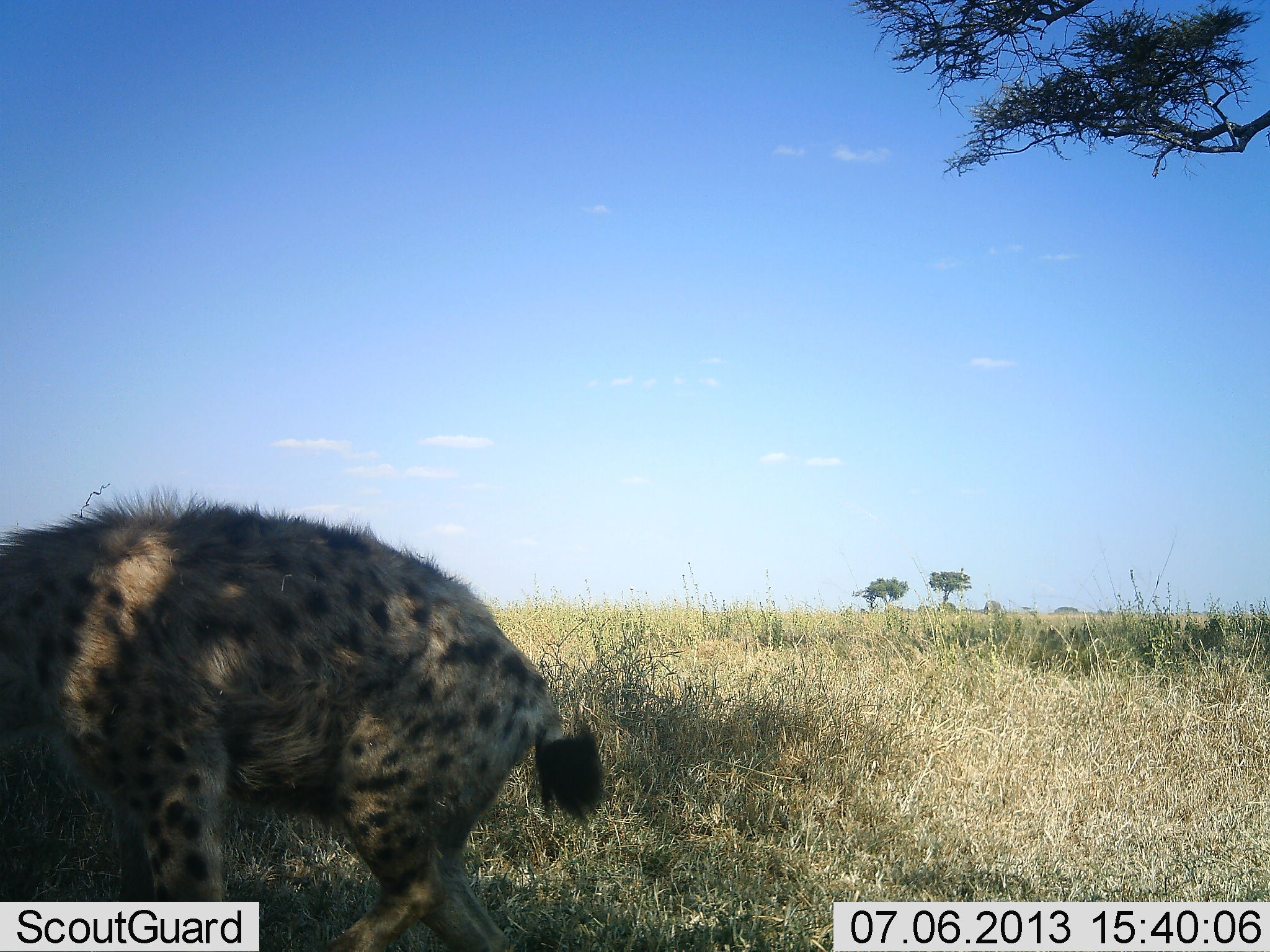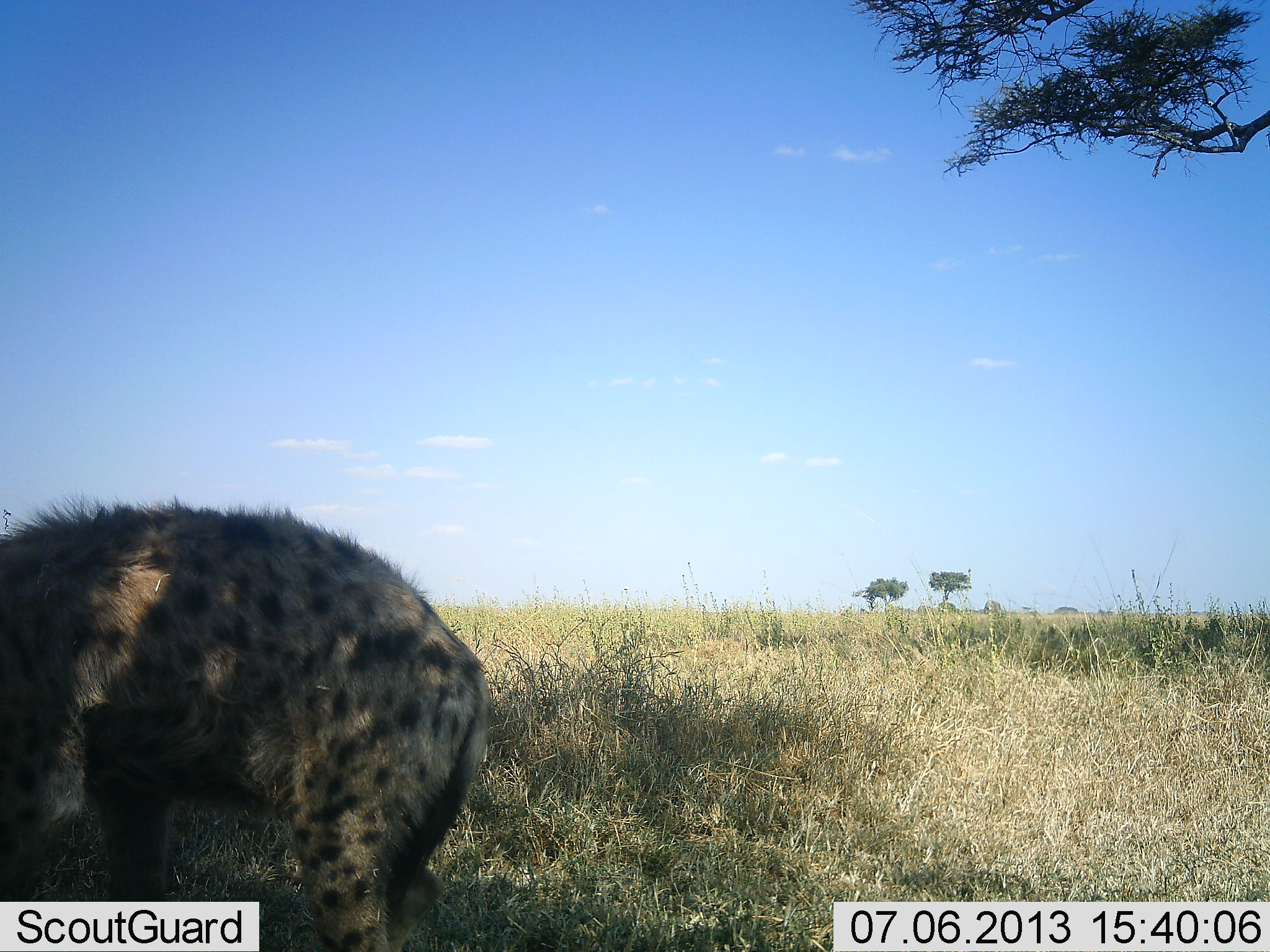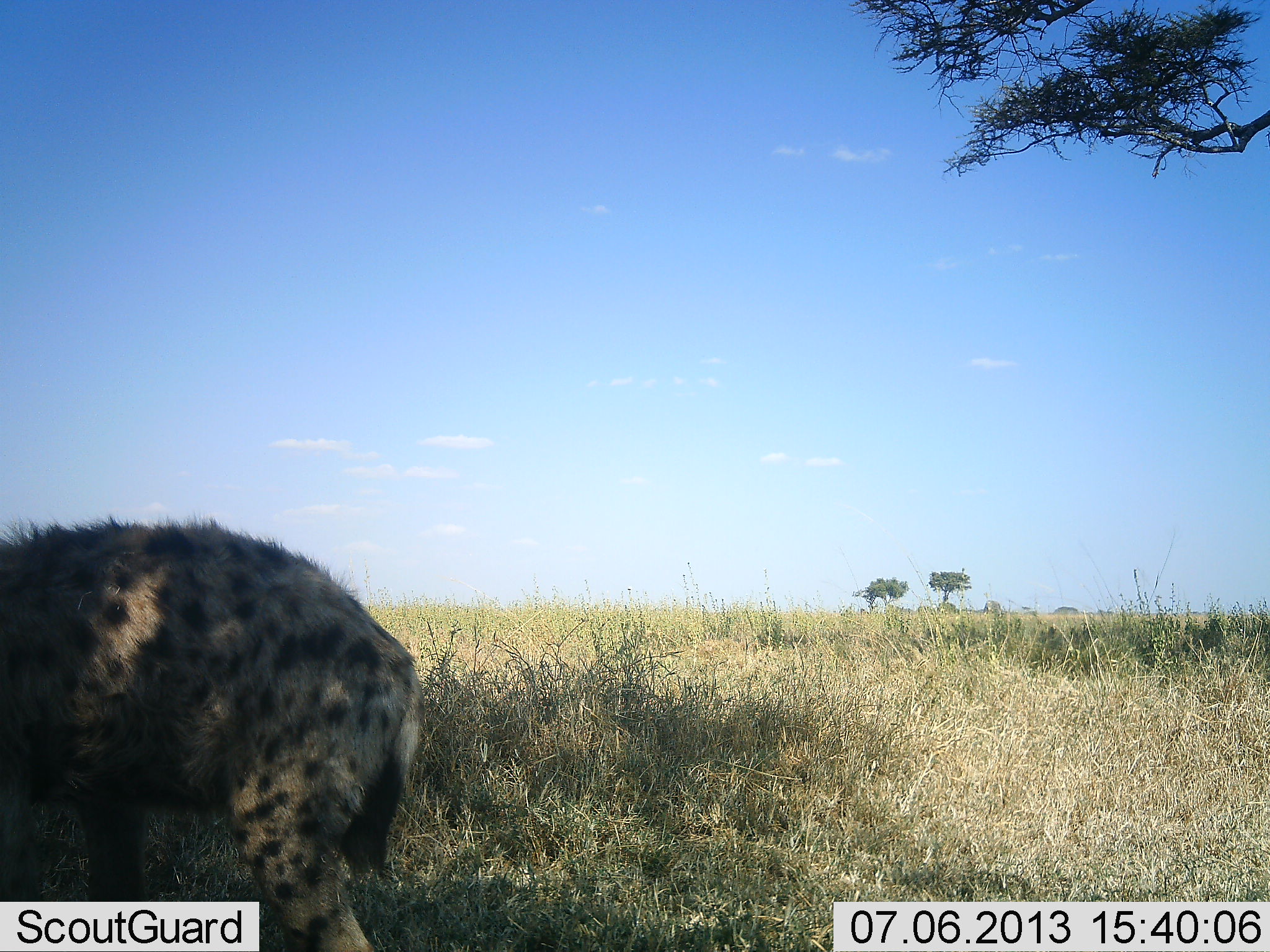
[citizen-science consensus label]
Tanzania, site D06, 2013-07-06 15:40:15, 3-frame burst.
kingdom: Animalia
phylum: Chordata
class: Mammalia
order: Carnivora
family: Hyaenidae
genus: Crocuta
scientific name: Crocuta crocuta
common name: spotted hyena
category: hyenaspotted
Hyenaspotted (spotted hyena) (Crocuta crocuta), count 1. Behavior (volunteer vote fractions): standing 57%, resting 0%, moving 38%, interacting 0%. Young present (vote fraction): 0%. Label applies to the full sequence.